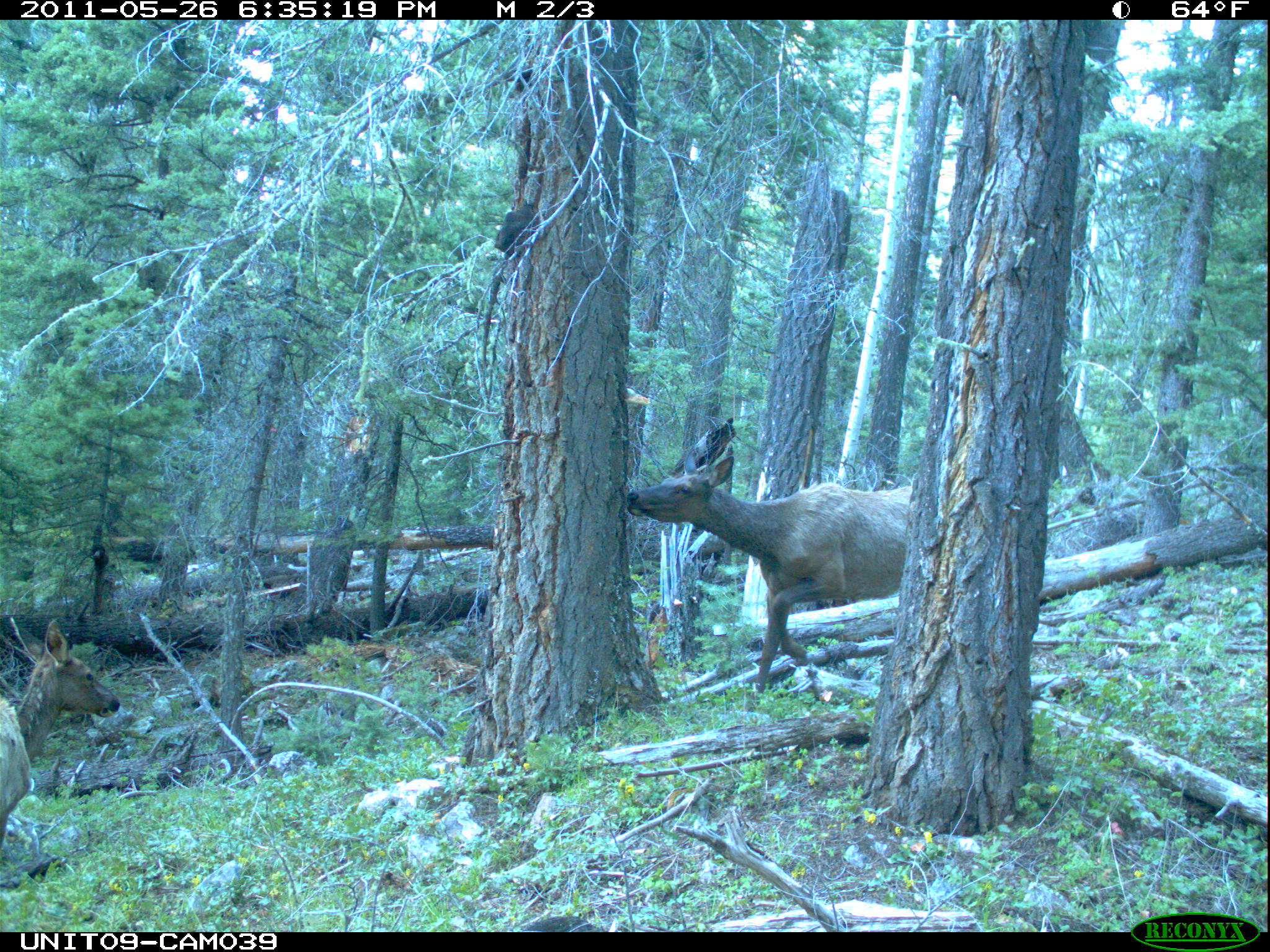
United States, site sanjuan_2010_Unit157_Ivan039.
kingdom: Animalia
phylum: Chordata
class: Mammalia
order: Artiodactyla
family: Cervidae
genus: Cervus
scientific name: Cervus elaphus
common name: red deer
Cervus elaphus (red deer).